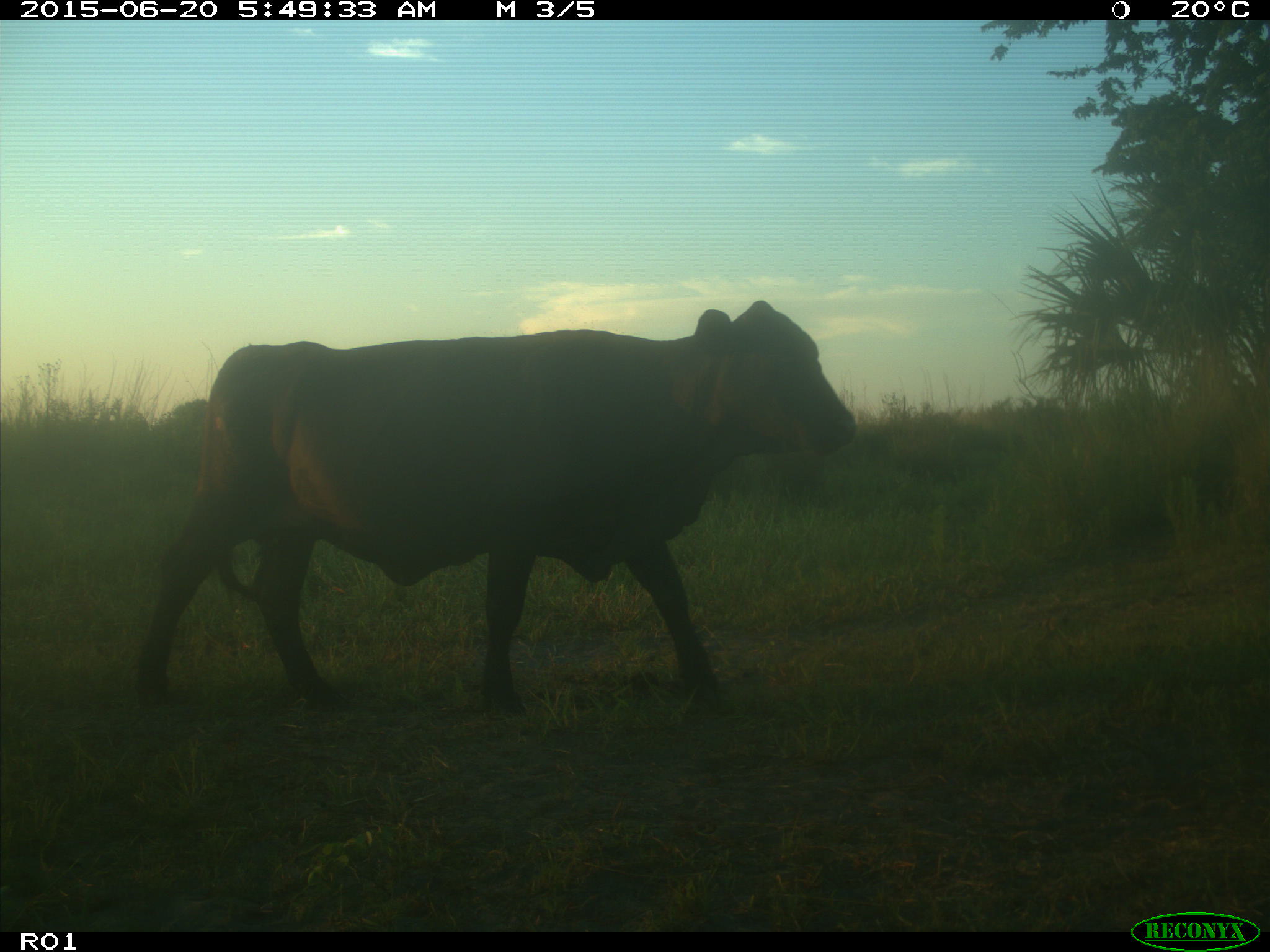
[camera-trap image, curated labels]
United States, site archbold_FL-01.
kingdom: Animalia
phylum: Chordata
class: Mammalia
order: Artiodactyla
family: Bovidae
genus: Bos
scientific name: Bos taurus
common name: domestic cow